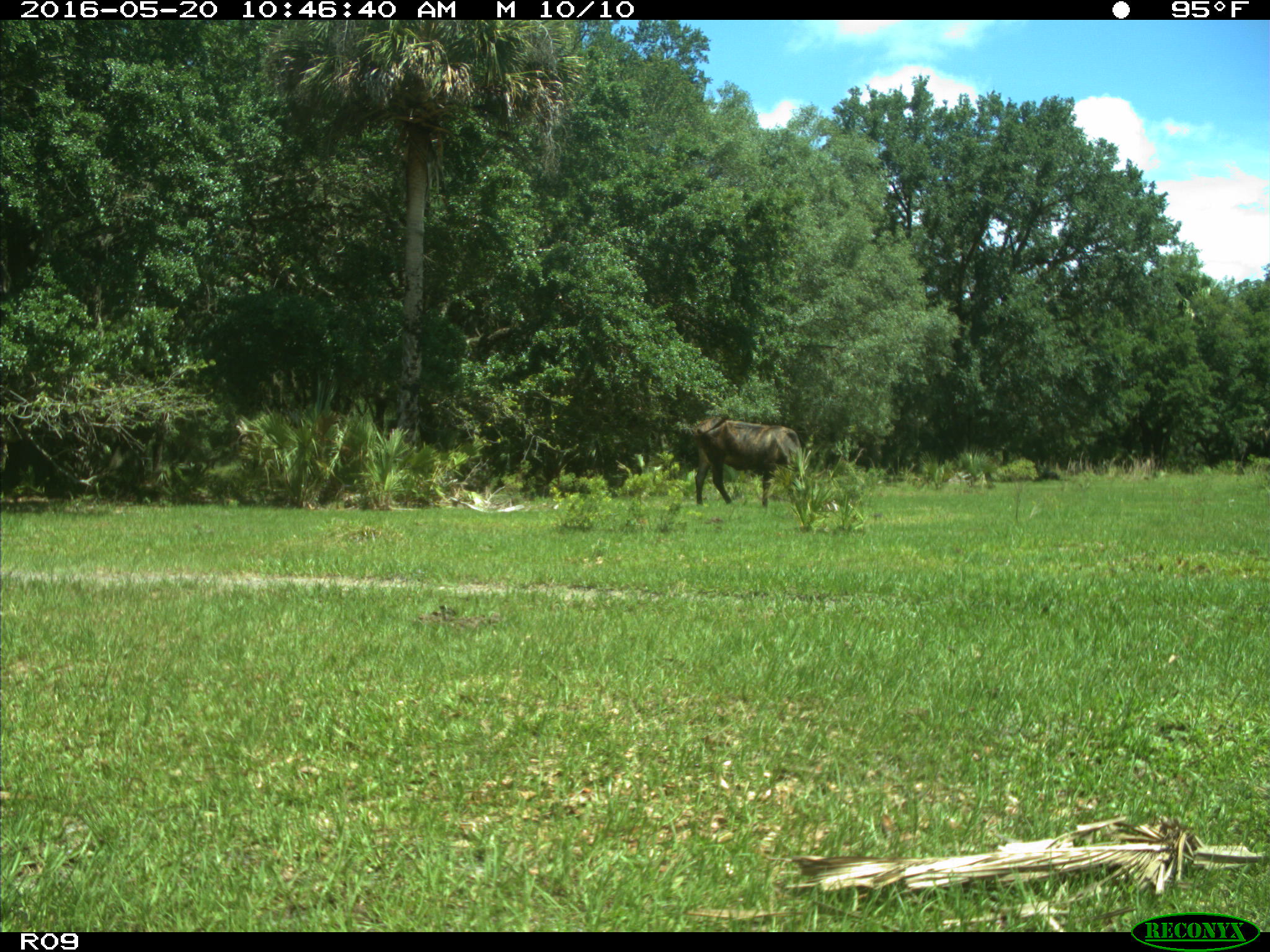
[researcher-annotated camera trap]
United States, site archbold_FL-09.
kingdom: Animalia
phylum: Chordata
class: Mammalia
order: Artiodactyla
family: Bovidae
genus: Bos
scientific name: Bos taurus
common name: domestic cow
Bos taurus (domestic cow).